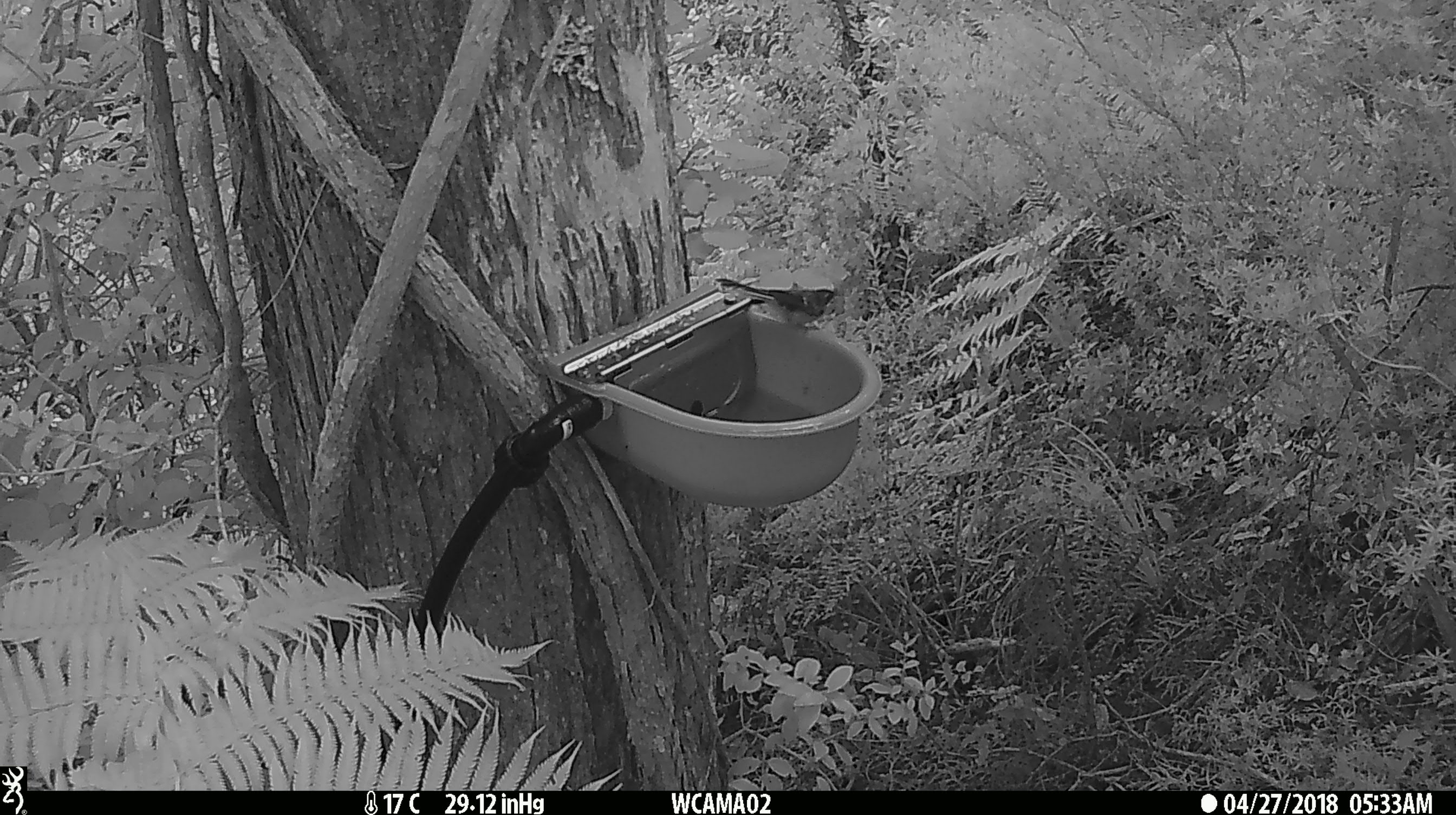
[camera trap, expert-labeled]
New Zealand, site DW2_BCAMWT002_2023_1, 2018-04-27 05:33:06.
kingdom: Animalia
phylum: Chordata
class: Aves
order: Passeriformes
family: Rhipiduridae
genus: Rhipidura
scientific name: Rhipidura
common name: fantails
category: fantail